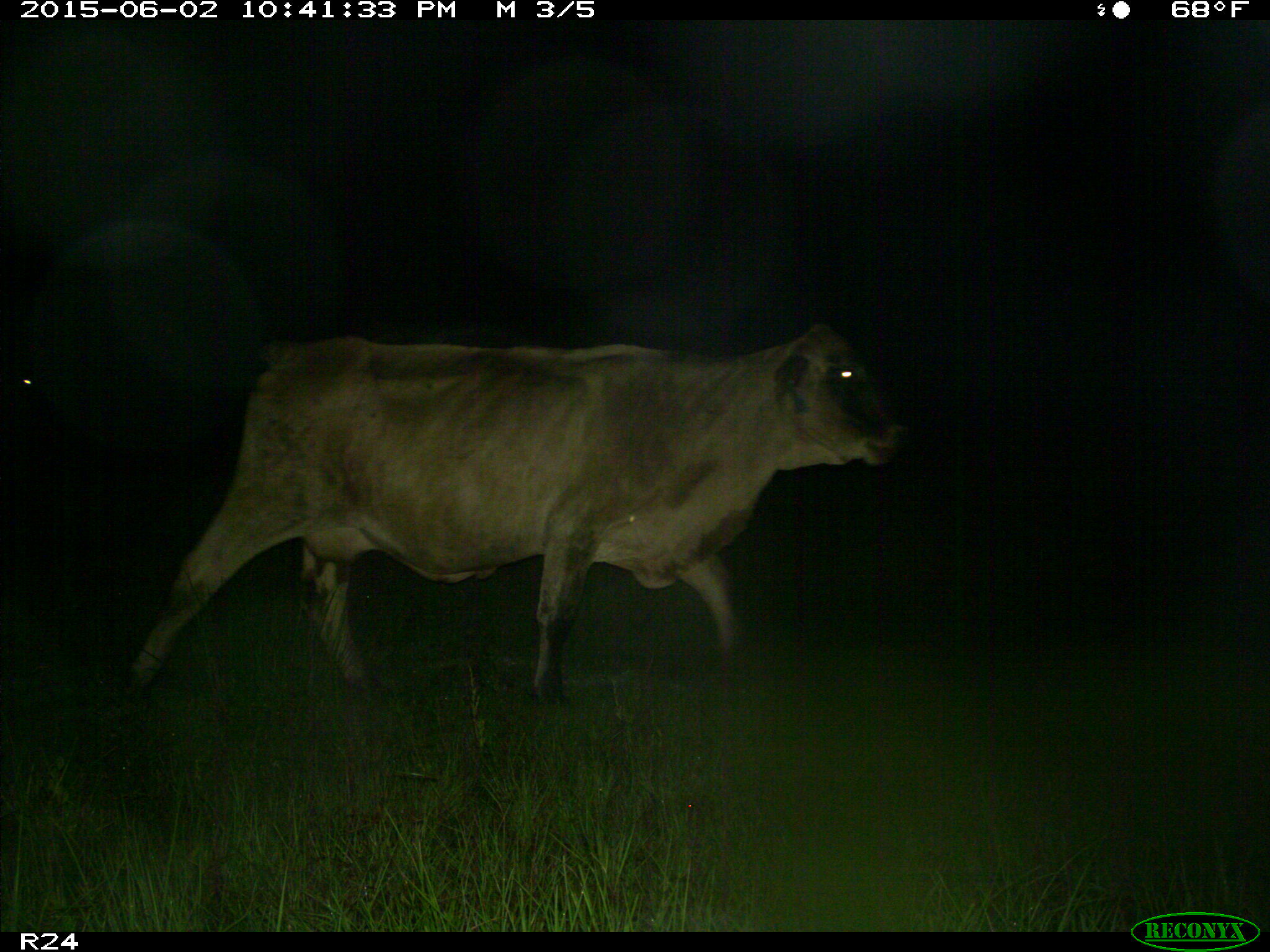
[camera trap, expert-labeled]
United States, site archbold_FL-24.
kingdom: Animalia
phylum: Chordata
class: Mammalia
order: Artiodactyla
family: Bovidae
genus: Bos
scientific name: Bos taurus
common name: domestic cow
Bos taurus (domestic cow).